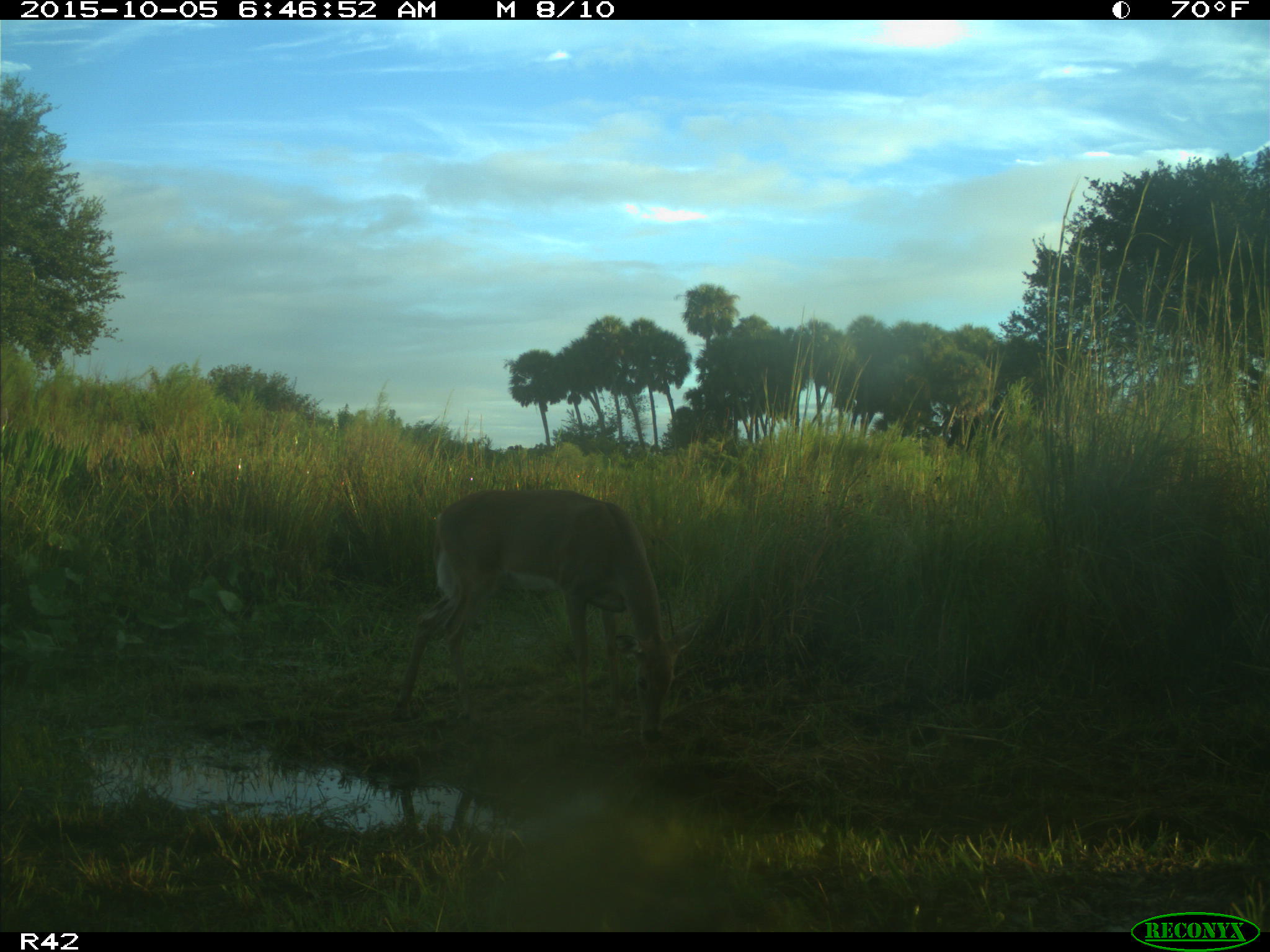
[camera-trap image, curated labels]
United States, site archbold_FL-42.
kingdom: Animalia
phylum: Chordata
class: Mammalia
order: Artiodactyla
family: Cervidae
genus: Odocoileus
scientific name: Odocoileus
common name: deer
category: unidentified deer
Unidentified deer (deer) (Odocoileus).